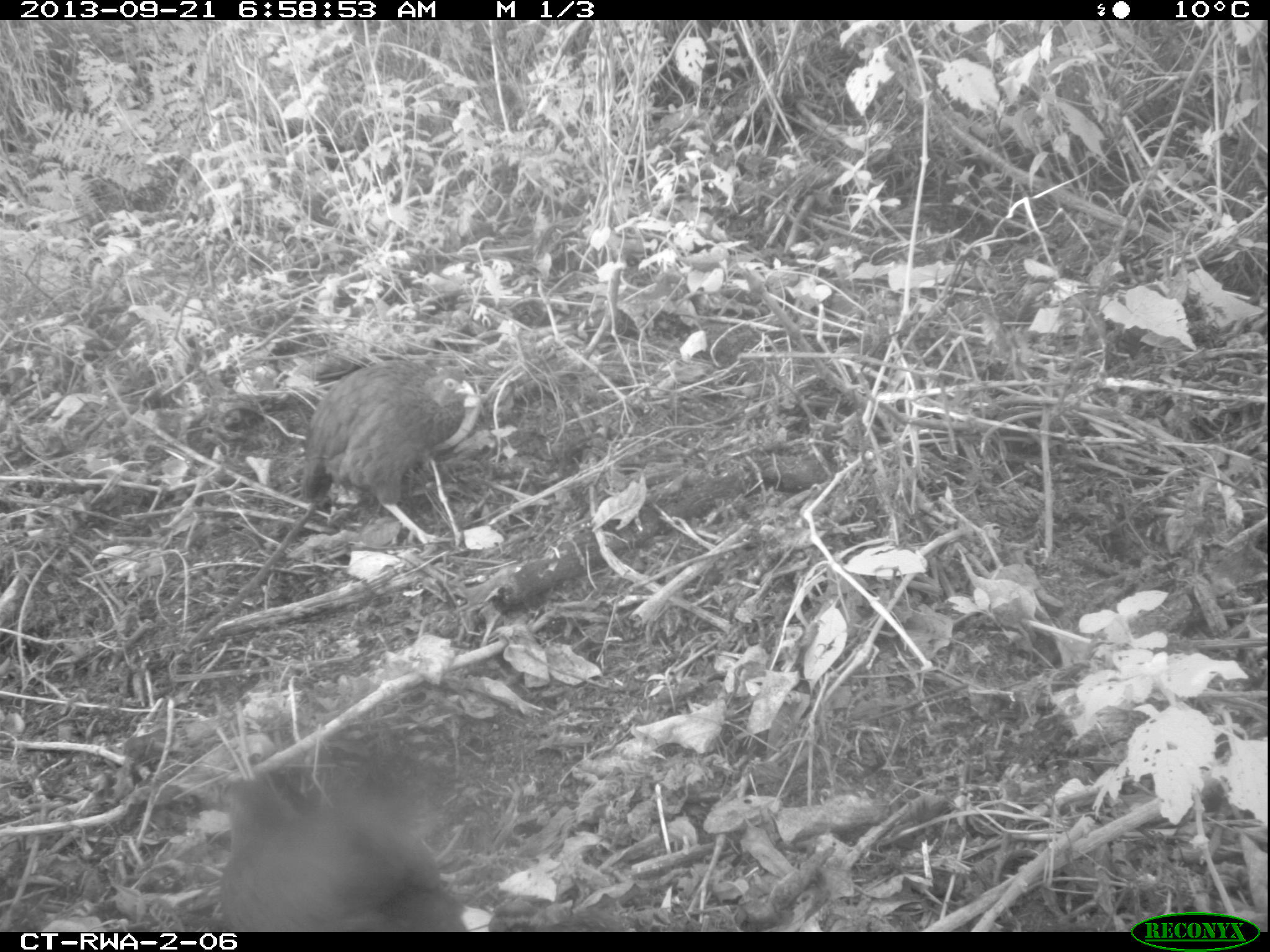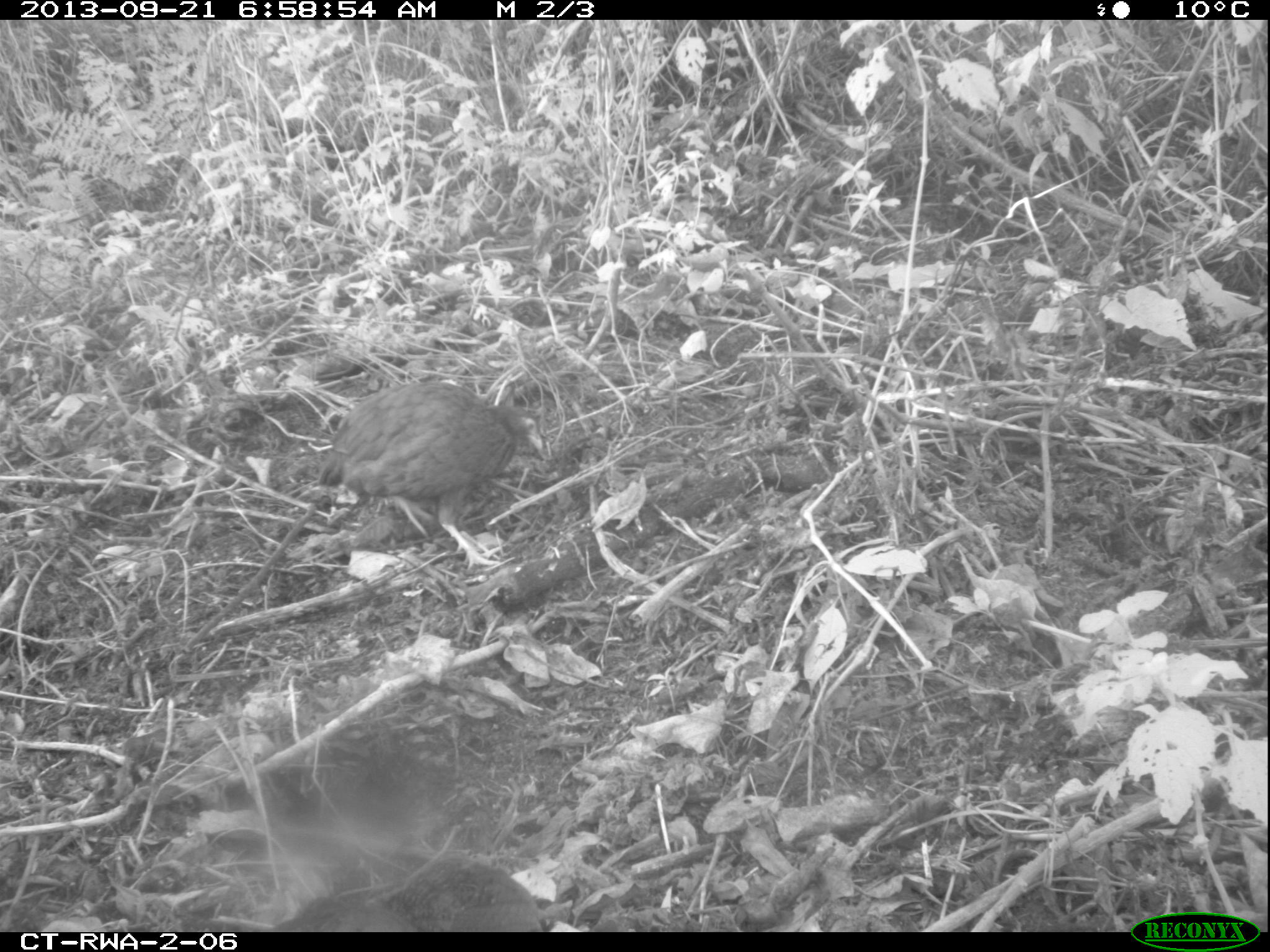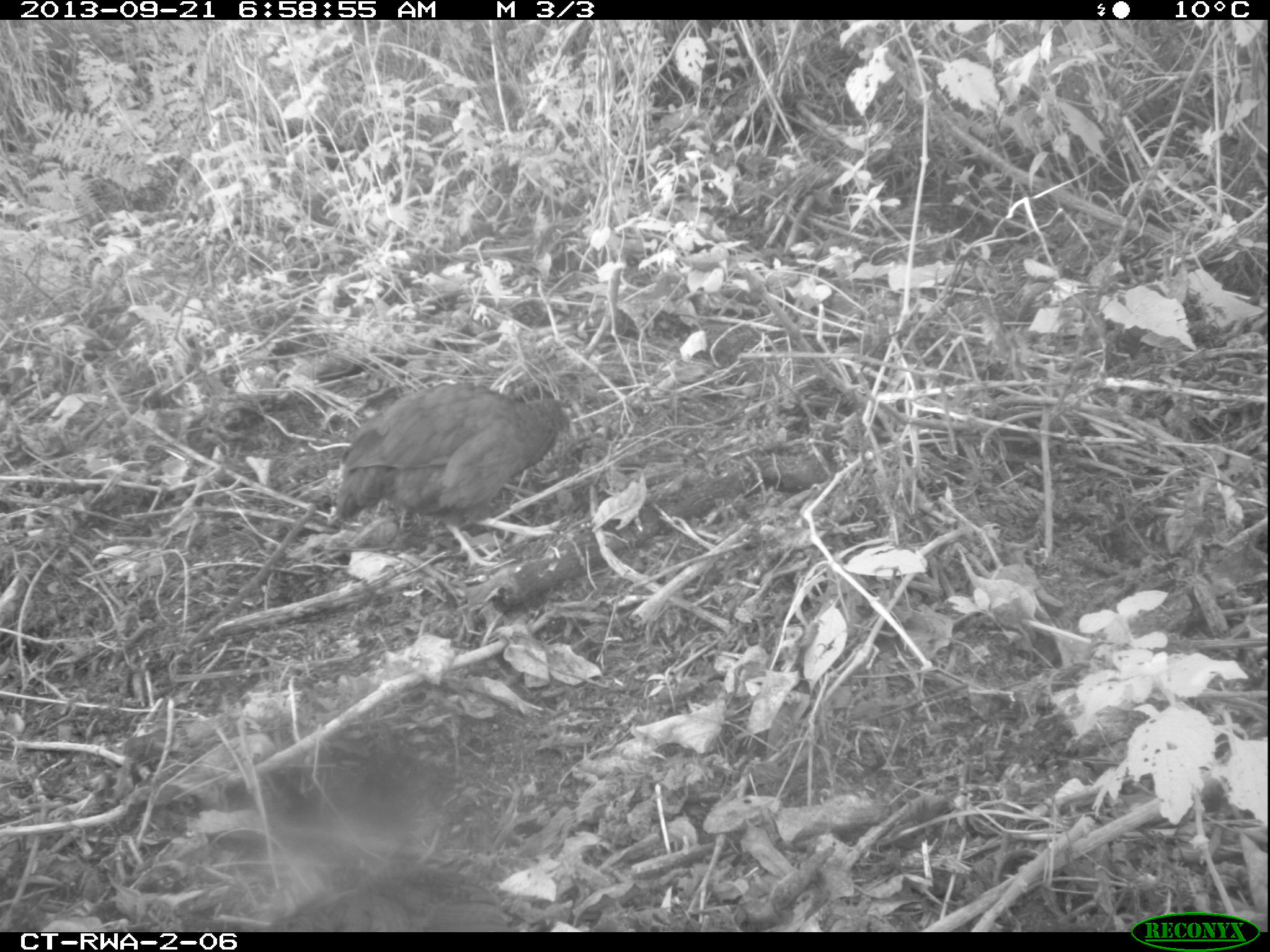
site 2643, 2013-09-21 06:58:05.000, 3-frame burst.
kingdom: Animalia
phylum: Chordata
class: Aves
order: Galliformes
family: Phasianidae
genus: Pternistis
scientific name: Pternistis nobilis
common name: handsome francolin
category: francolinus nobilis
Francolinus nobilis (handsome francolin) (Pternistis nobilis), count 5.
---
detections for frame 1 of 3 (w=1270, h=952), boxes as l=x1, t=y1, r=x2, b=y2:
francolinus nobilis: l=218, t=770, r=463, b=933; l=300, t=357, r=474, b=541